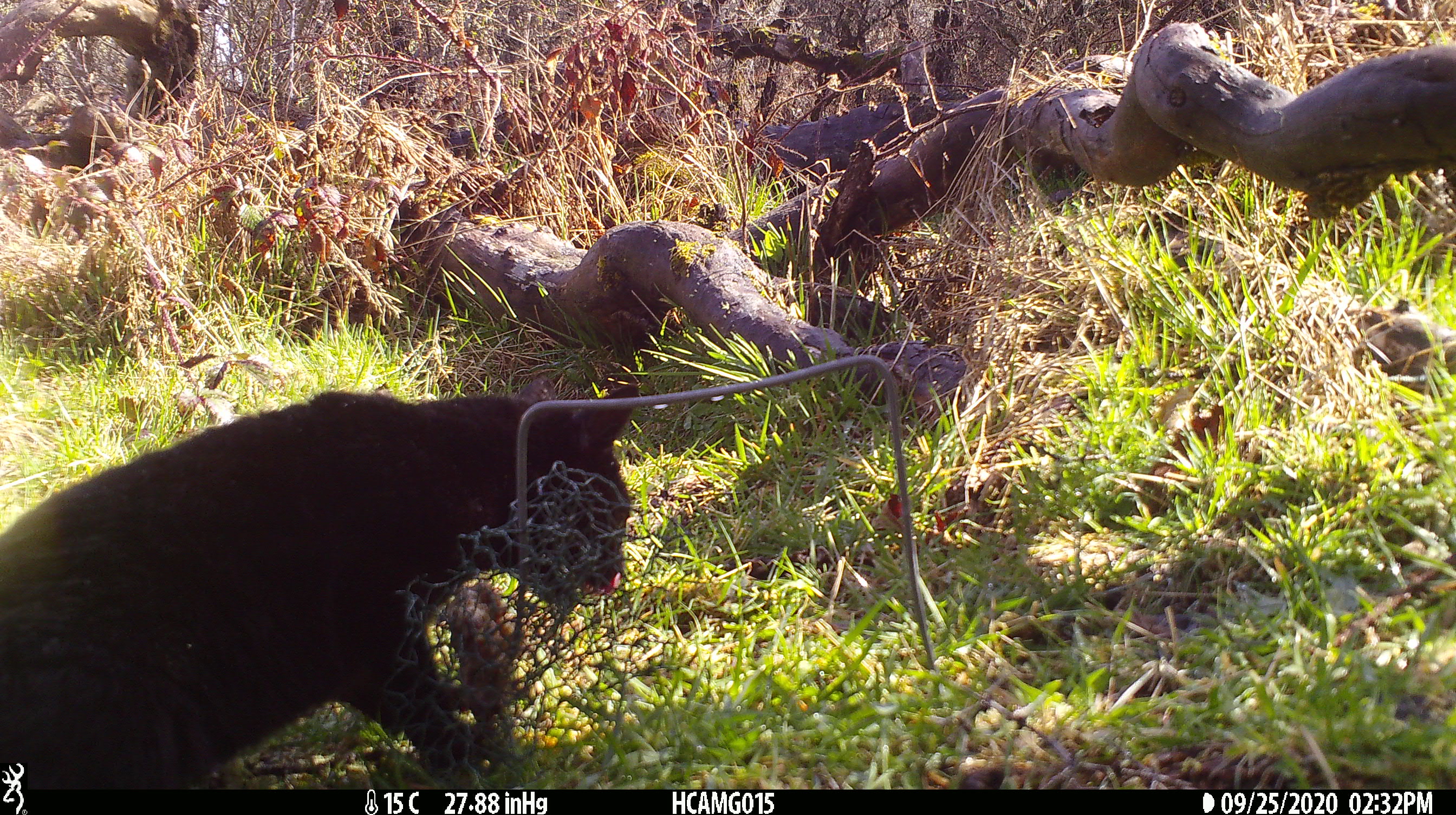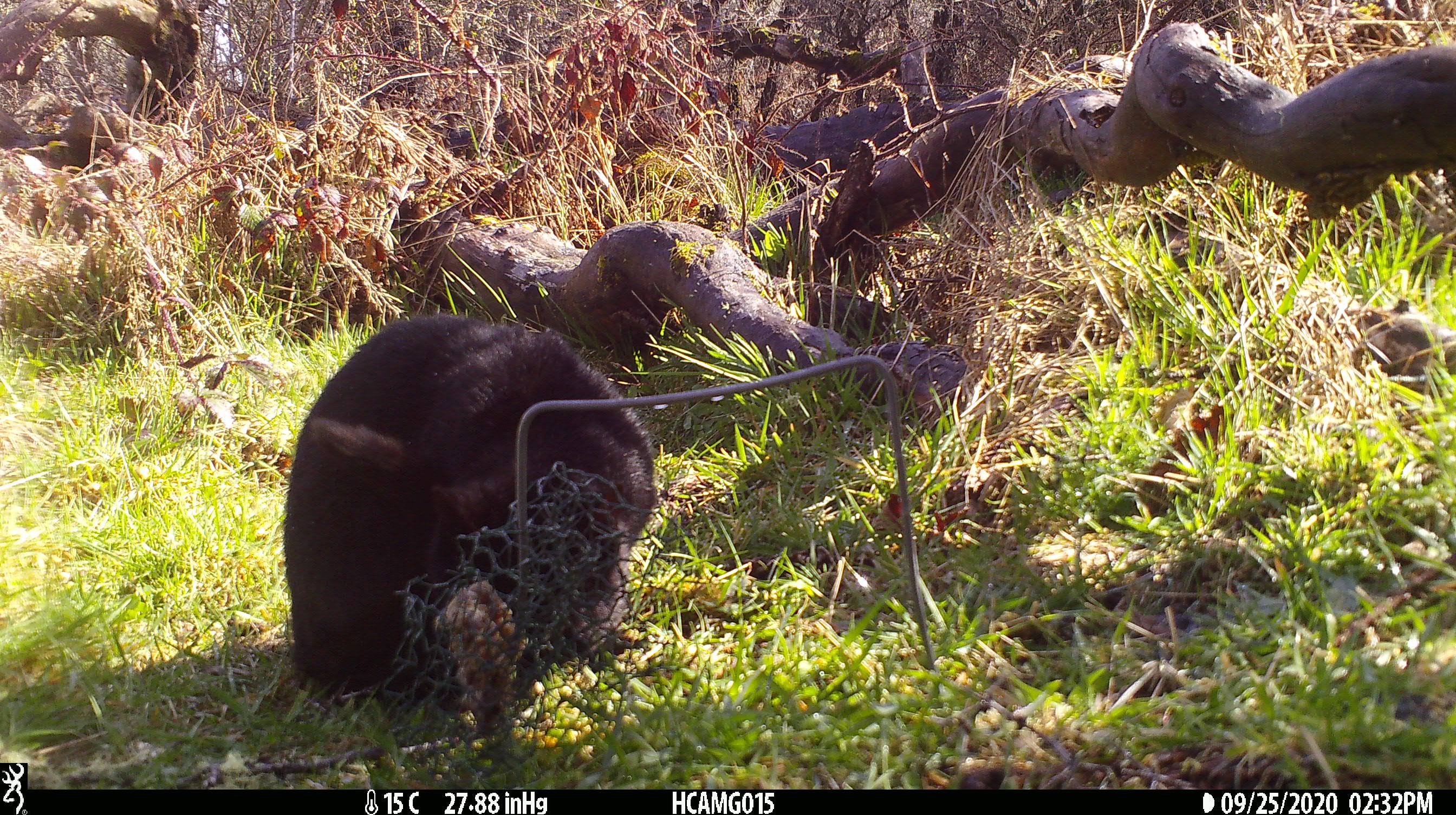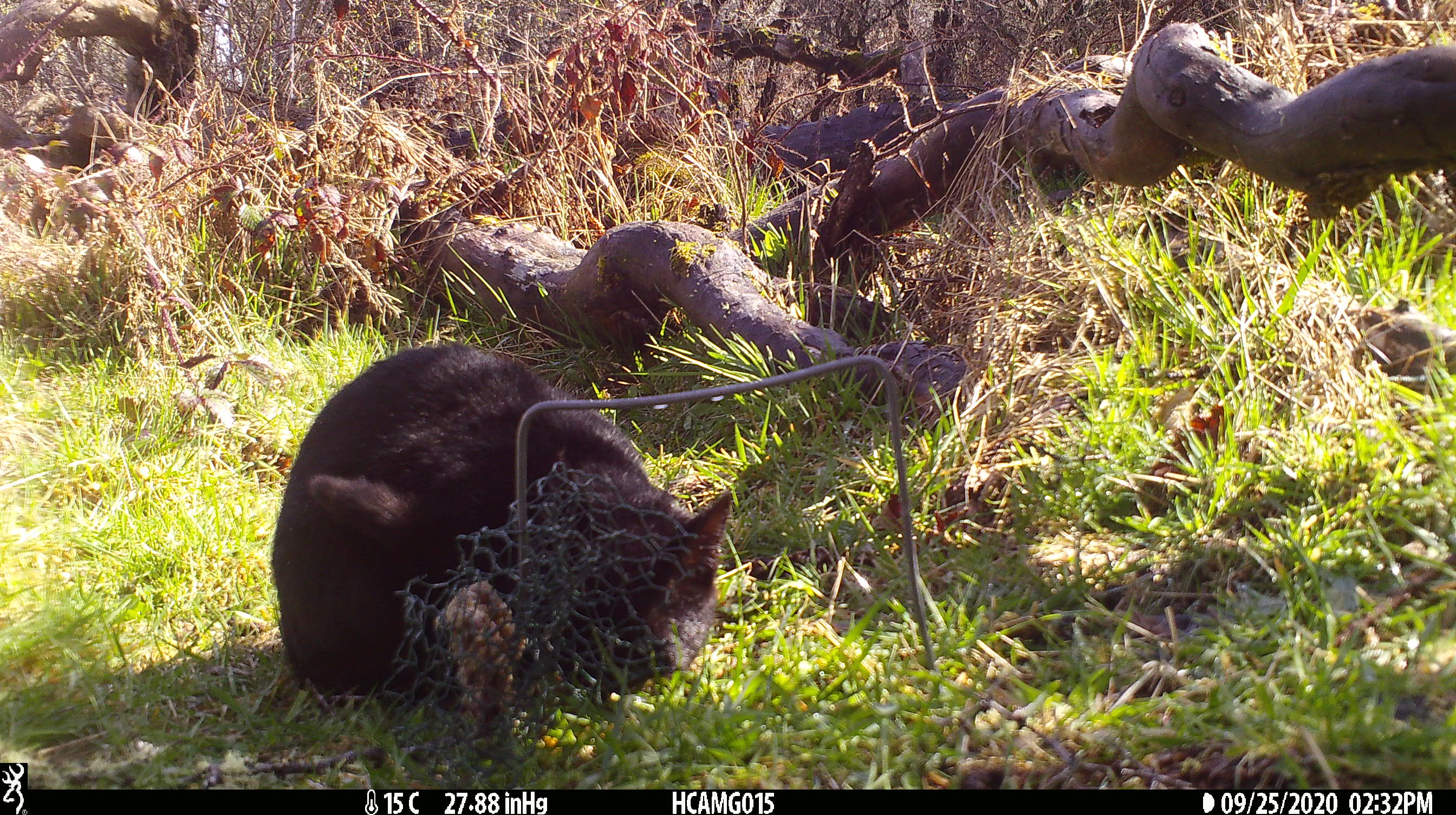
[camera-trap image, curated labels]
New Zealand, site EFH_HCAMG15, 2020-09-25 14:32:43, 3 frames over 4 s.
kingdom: Animalia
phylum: Chordata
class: Mammalia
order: Carnivora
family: Felidae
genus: Felis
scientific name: Felis catus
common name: domestic cat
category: cat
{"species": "cat (domestic cat) (Felis catus)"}